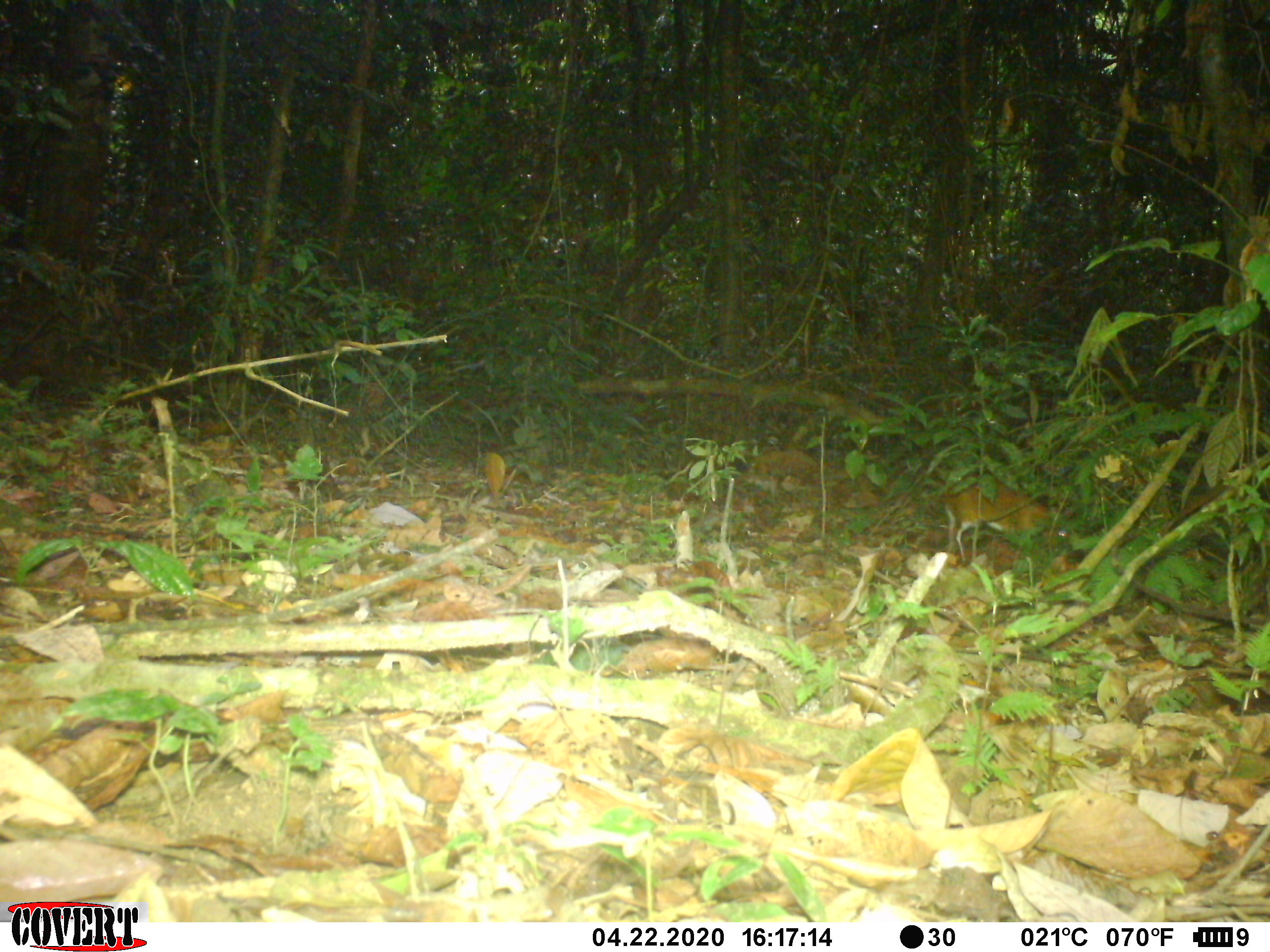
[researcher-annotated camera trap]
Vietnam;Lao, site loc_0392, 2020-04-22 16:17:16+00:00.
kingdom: Animalia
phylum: Chordata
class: Mammalia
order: Artiodactyla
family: Tragulidae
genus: Moschiola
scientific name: Moschiola meminna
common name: chevrotain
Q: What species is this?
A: Chevrotain (Moschiola meminna).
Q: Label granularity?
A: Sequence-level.